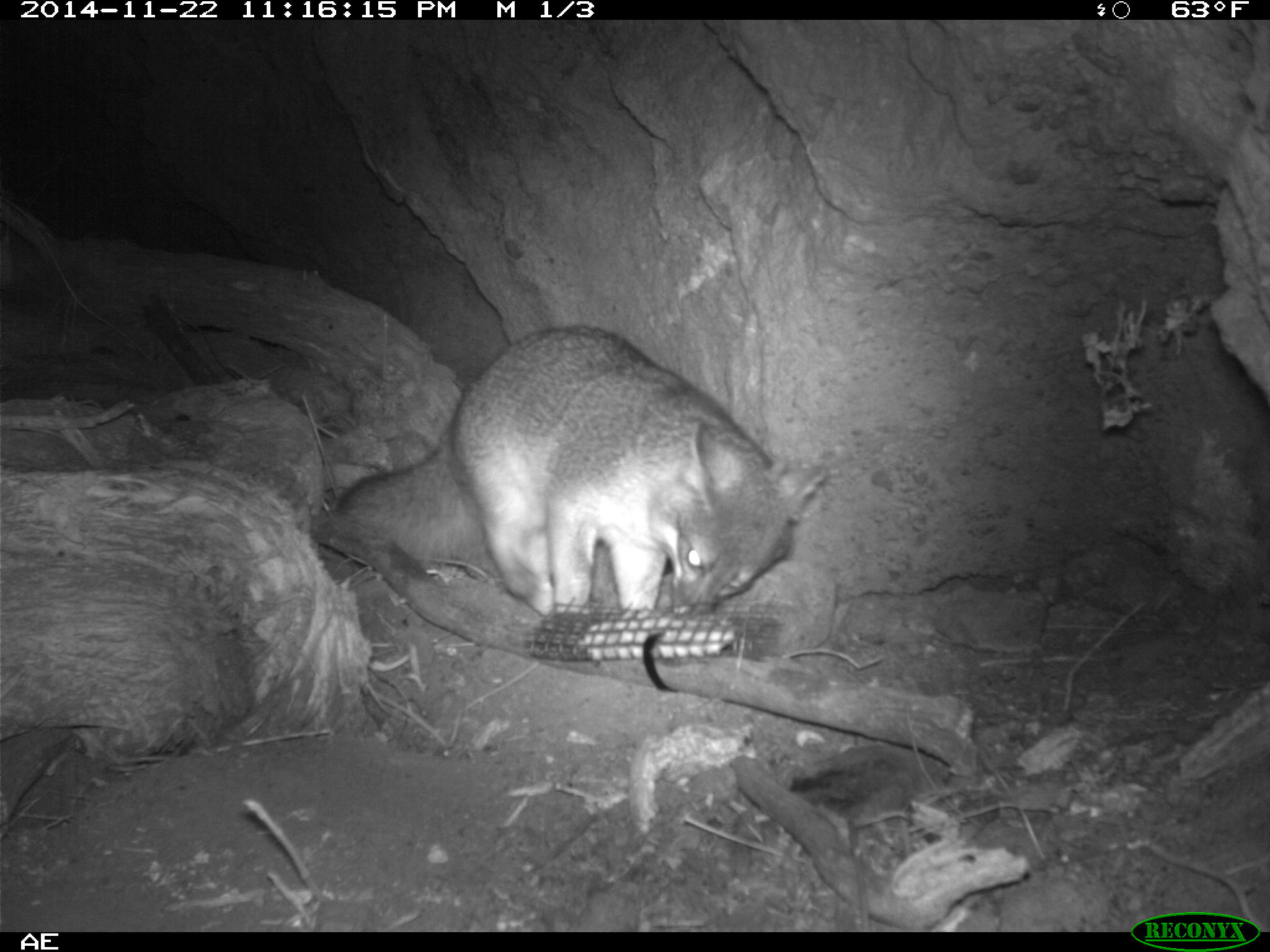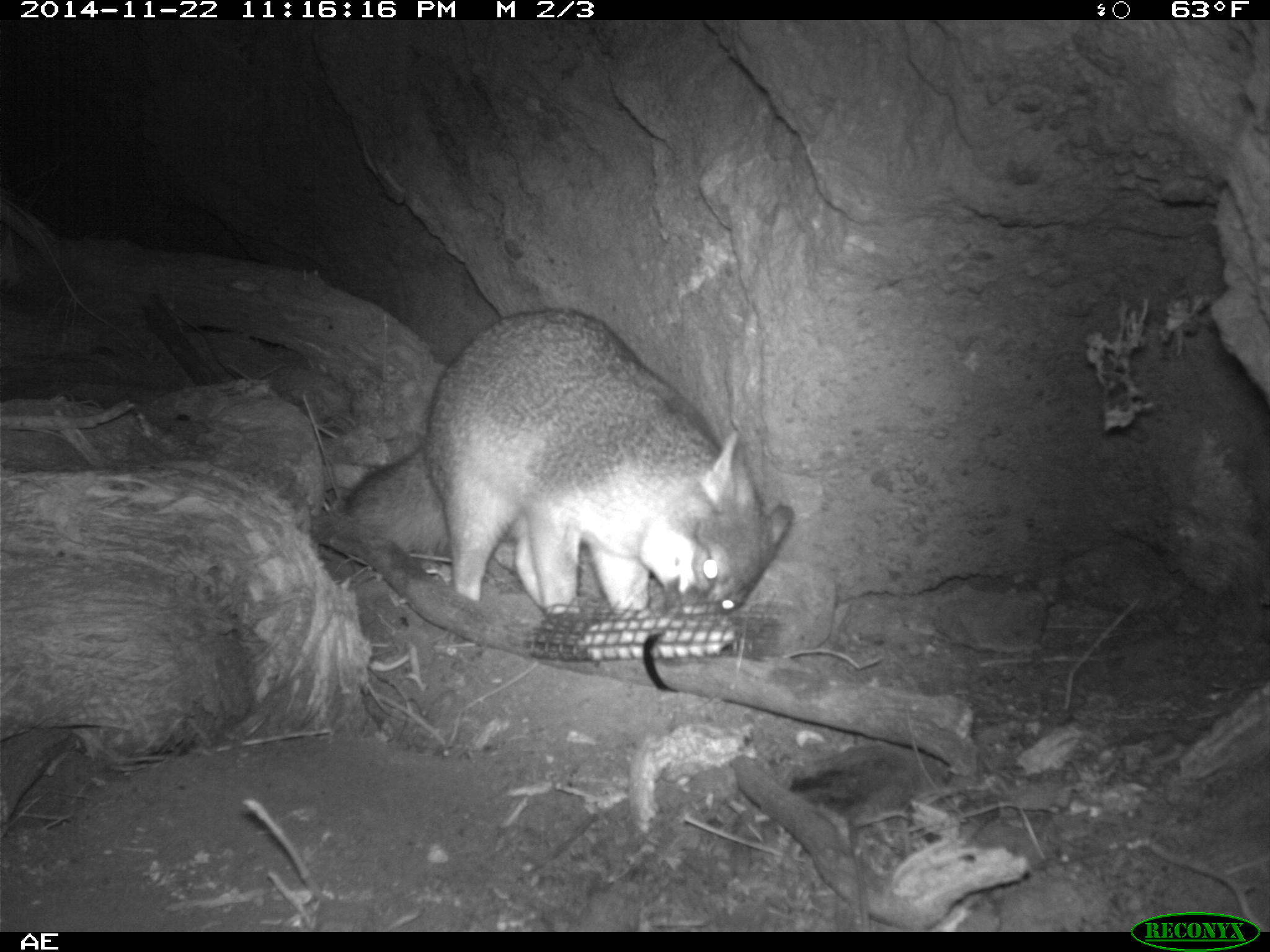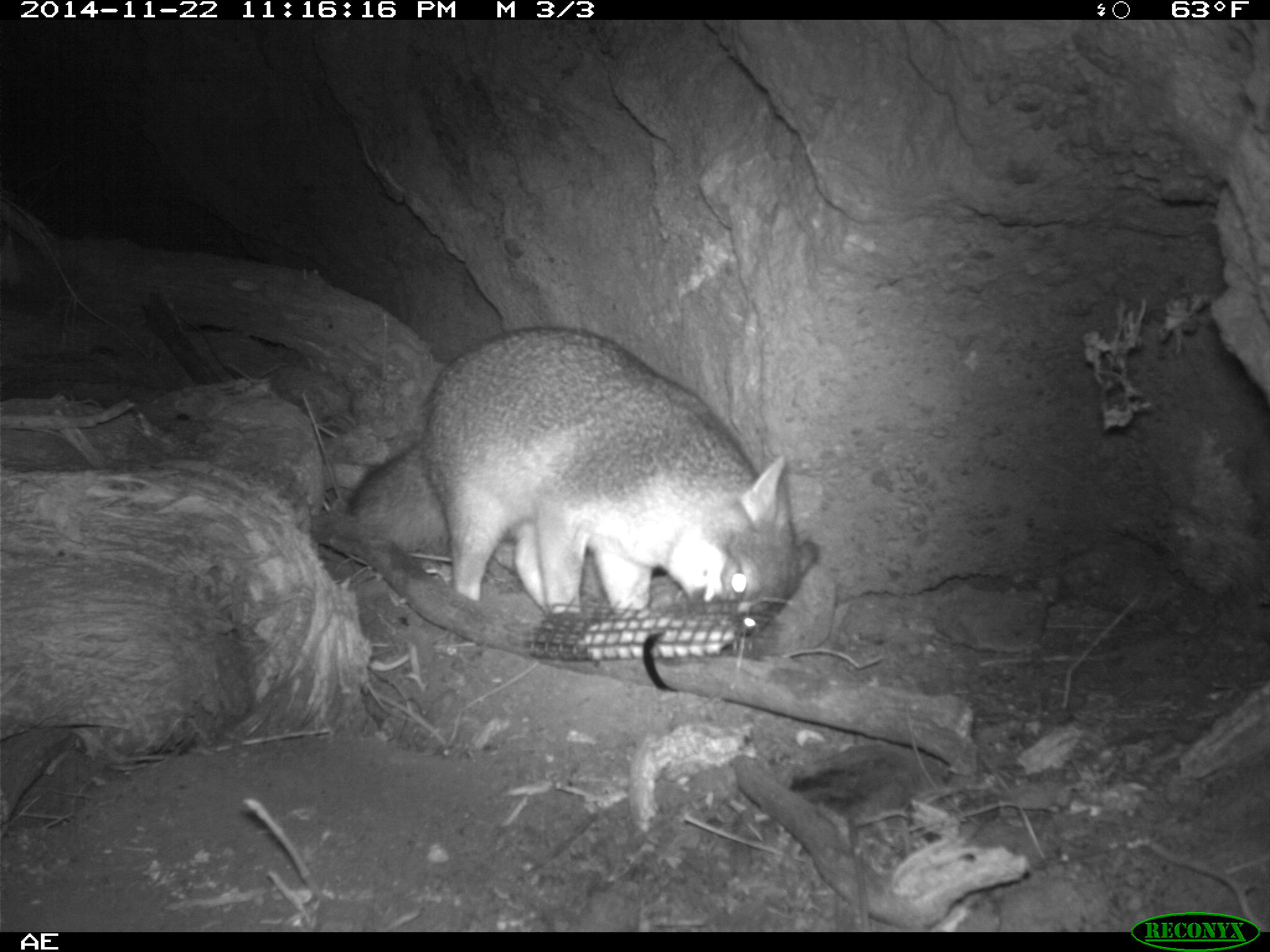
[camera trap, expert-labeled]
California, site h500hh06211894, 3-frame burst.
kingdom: Animalia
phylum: Chordata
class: Mammalia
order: Carnivora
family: Canidae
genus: Urocyon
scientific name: Urocyon littoralis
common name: island fox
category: fox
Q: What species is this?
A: Fox (island fox) (Urocyon littoralis).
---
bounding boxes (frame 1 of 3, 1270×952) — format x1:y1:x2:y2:
fox: 334:325:826:615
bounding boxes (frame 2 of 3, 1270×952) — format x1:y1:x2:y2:
fox: 345:307:795:615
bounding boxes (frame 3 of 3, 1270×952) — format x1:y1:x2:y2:
fox: 342:327:819:632